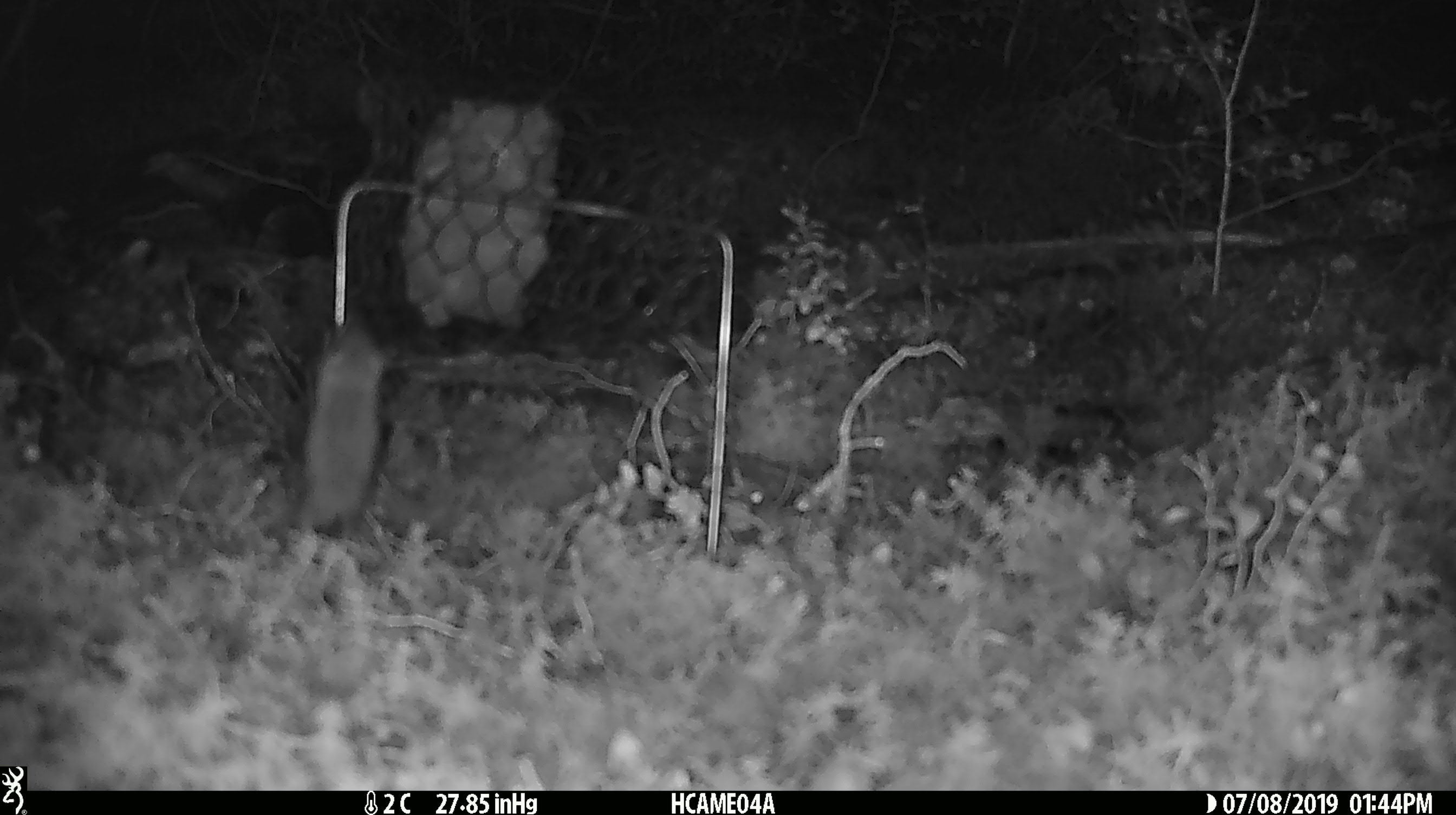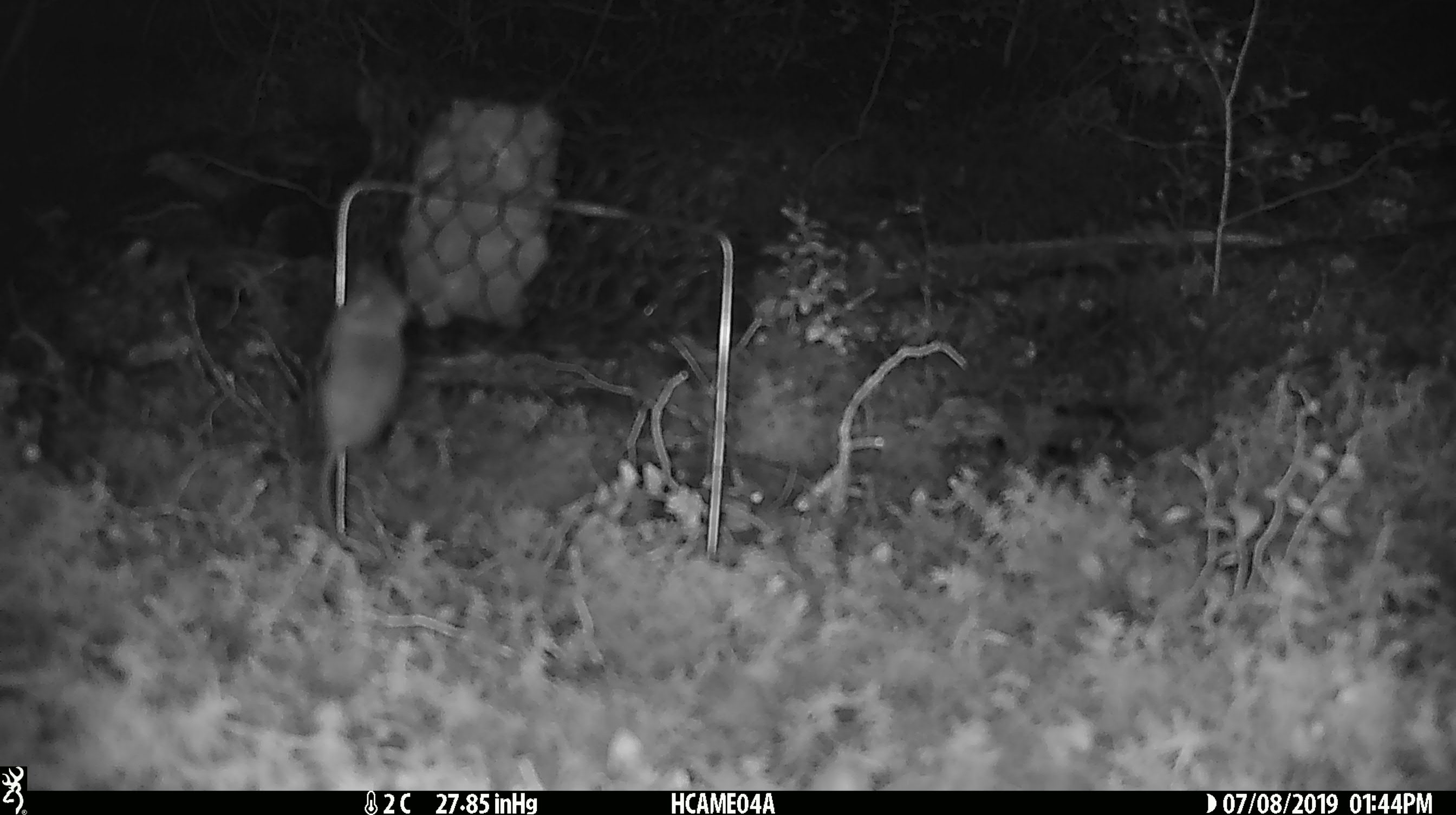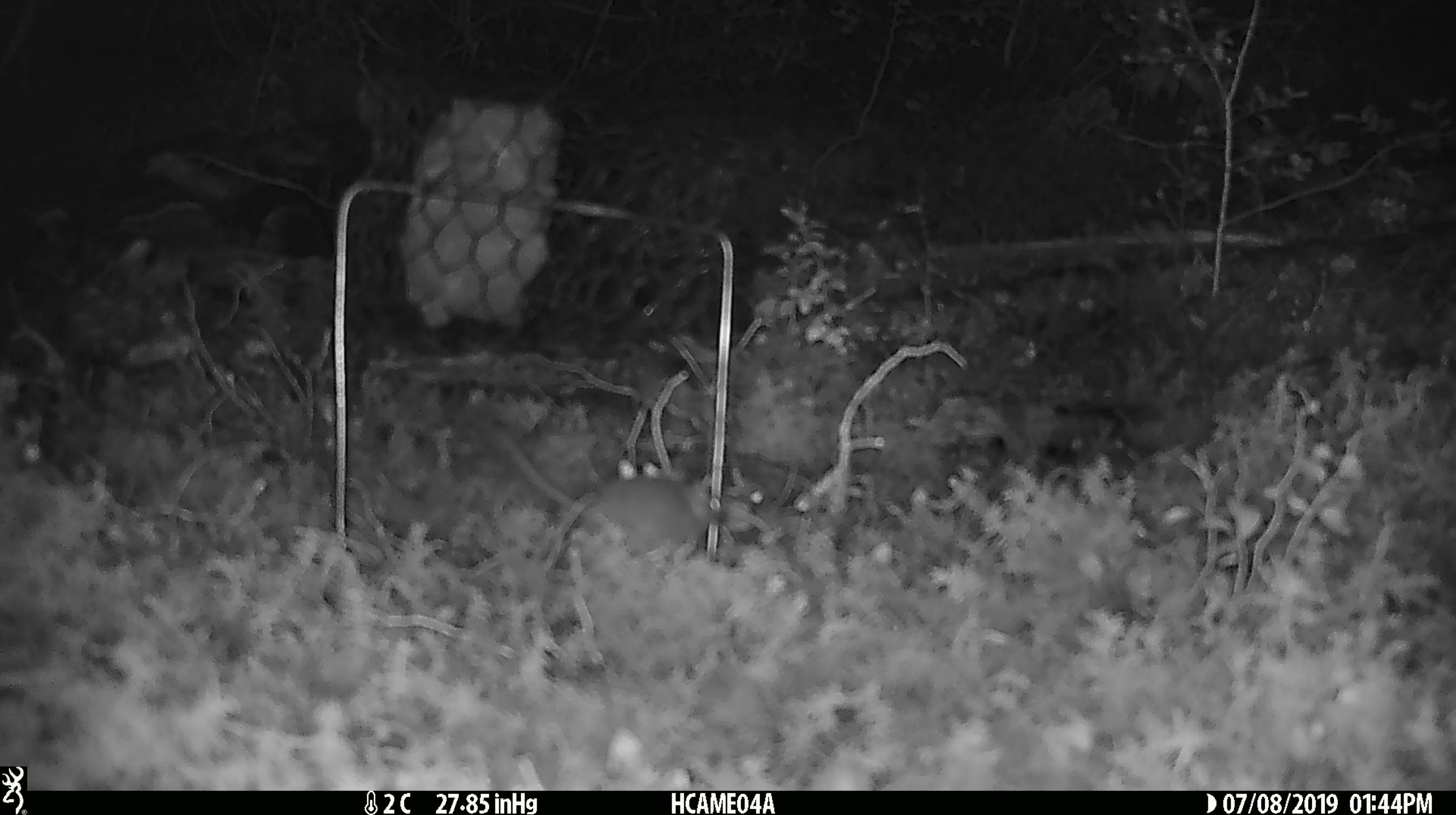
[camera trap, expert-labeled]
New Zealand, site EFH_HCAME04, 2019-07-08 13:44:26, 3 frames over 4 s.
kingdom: Animalia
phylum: Chordata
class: Mammalia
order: Rodentia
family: Muridae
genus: Mus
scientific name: Mus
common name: mouse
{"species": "mouse (Mus)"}